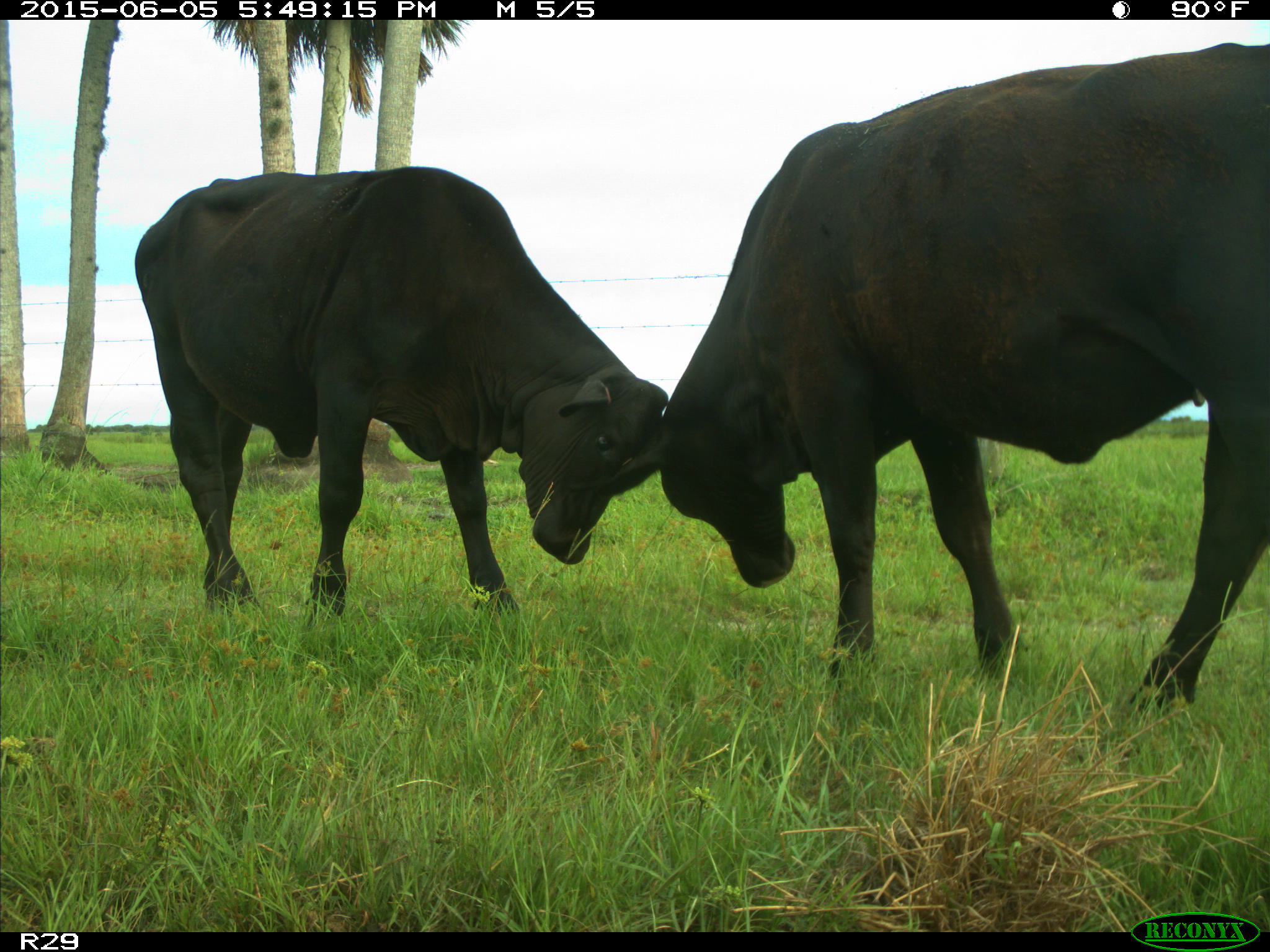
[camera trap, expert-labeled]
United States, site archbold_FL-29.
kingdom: Animalia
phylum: Chordata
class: Mammalia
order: Artiodactyla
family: Bovidae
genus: Bos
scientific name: Bos taurus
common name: domestic cow